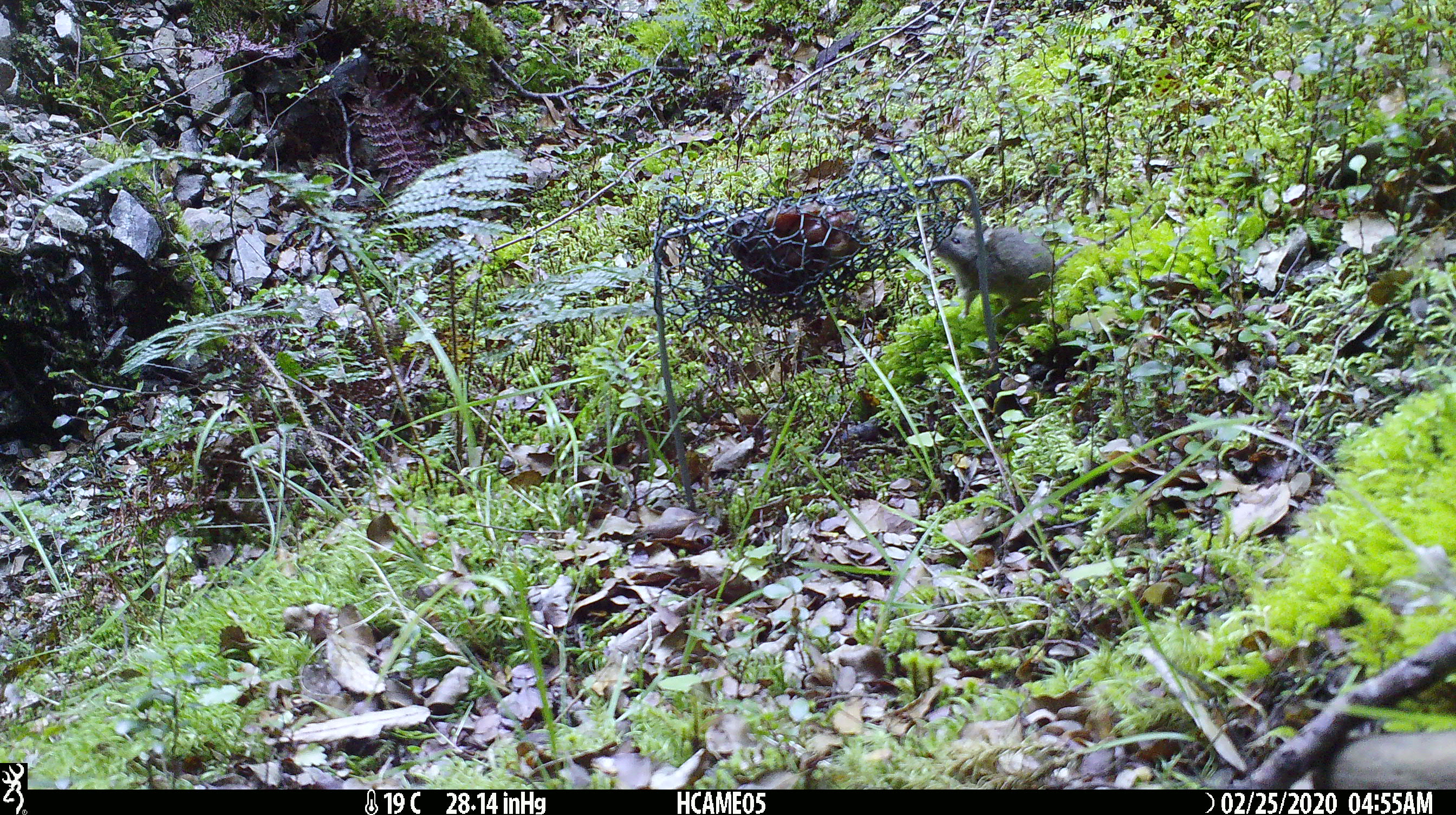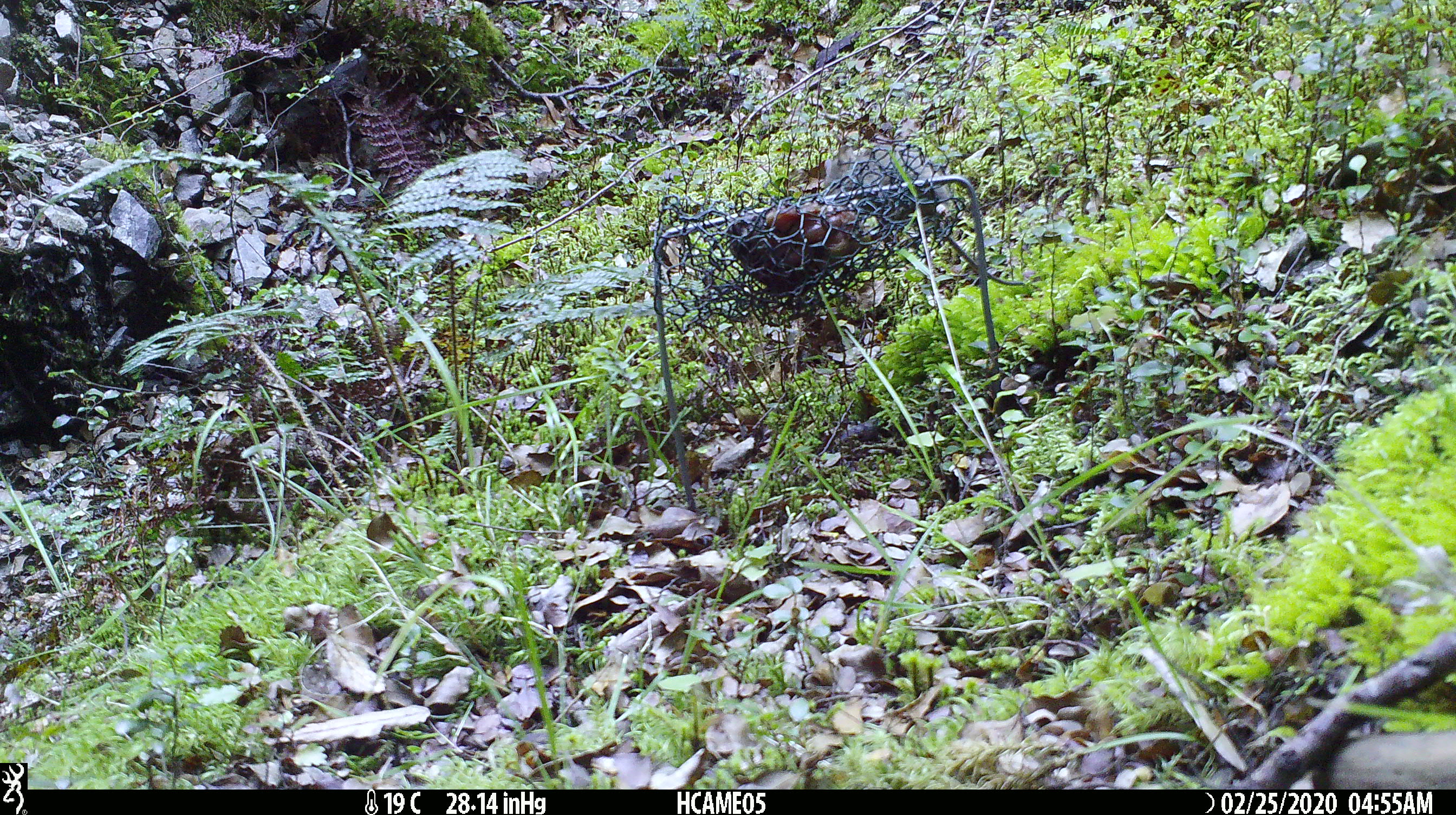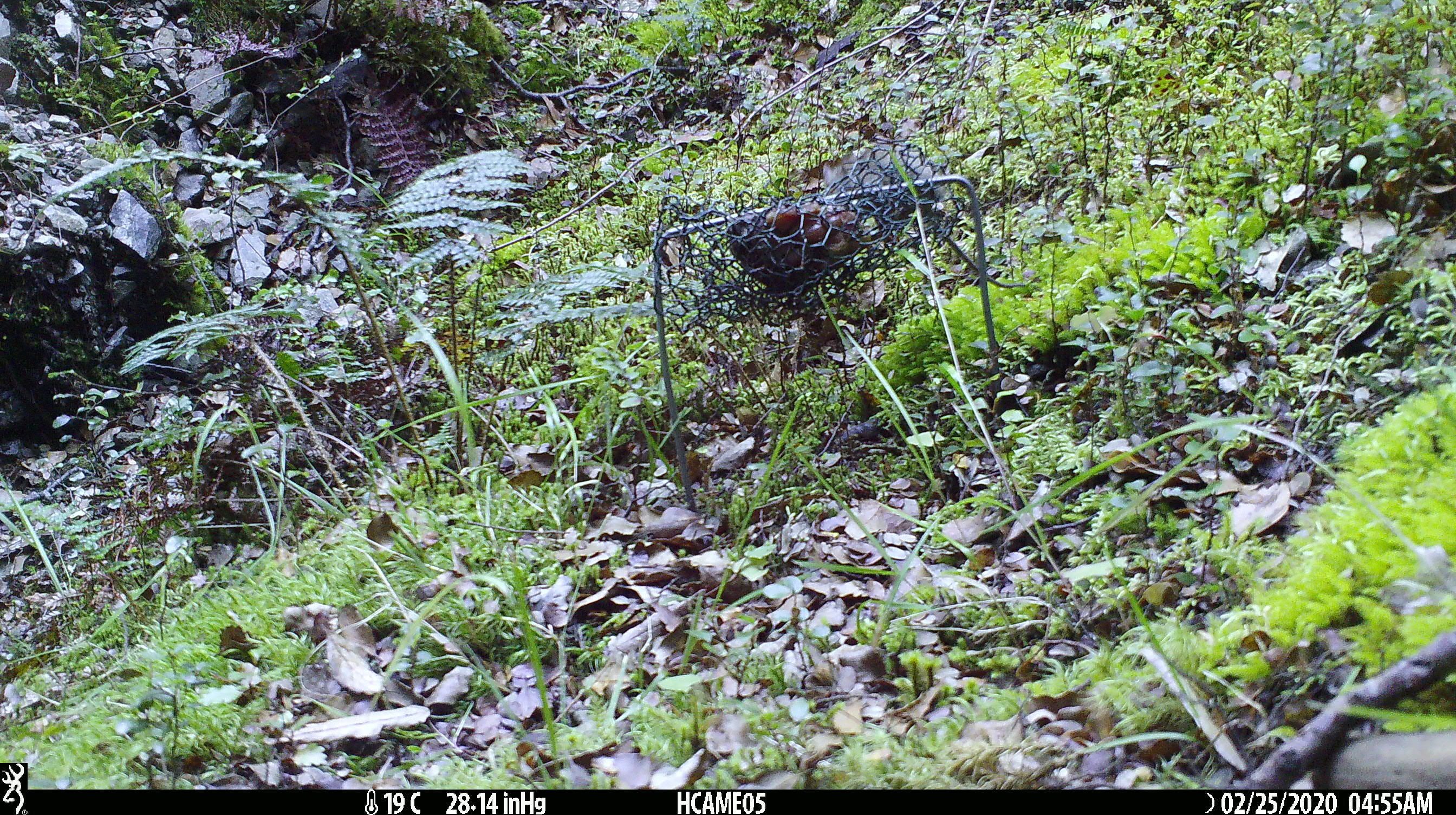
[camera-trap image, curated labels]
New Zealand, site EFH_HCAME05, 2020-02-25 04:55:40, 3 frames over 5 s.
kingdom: Animalia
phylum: Chordata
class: Mammalia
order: Rodentia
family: Muridae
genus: Mus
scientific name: Mus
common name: mouse